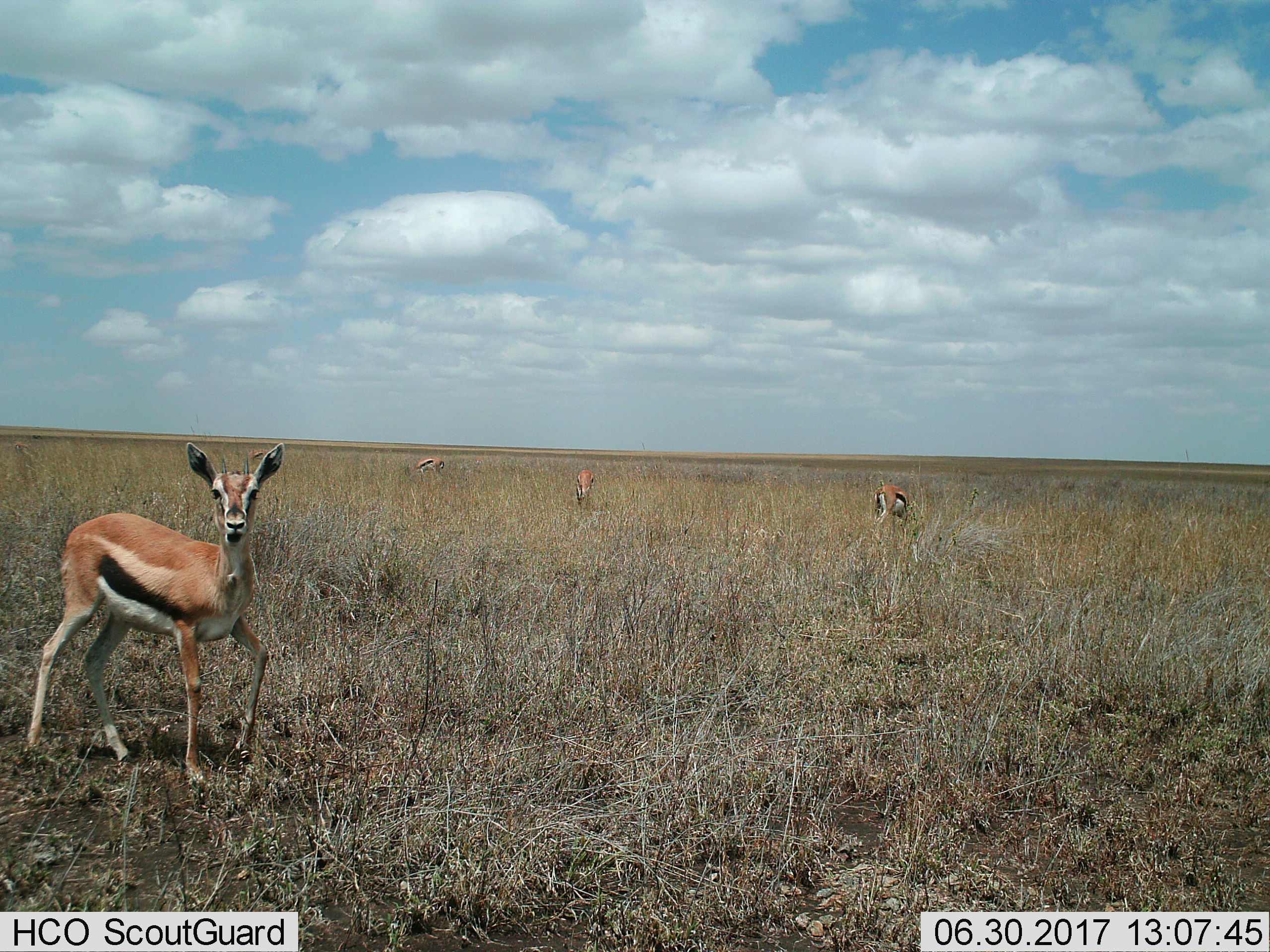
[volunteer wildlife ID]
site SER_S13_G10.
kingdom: Animalia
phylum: Chordata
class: Mammalia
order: Artiodactyla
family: Bovidae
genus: Eudorcas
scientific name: Eudorcas thomsonii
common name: thomson's gazelle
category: gazellethomsons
Gazellethomsons (thomson's gazelle) (Eudorcas thomsonii), count 5. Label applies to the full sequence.